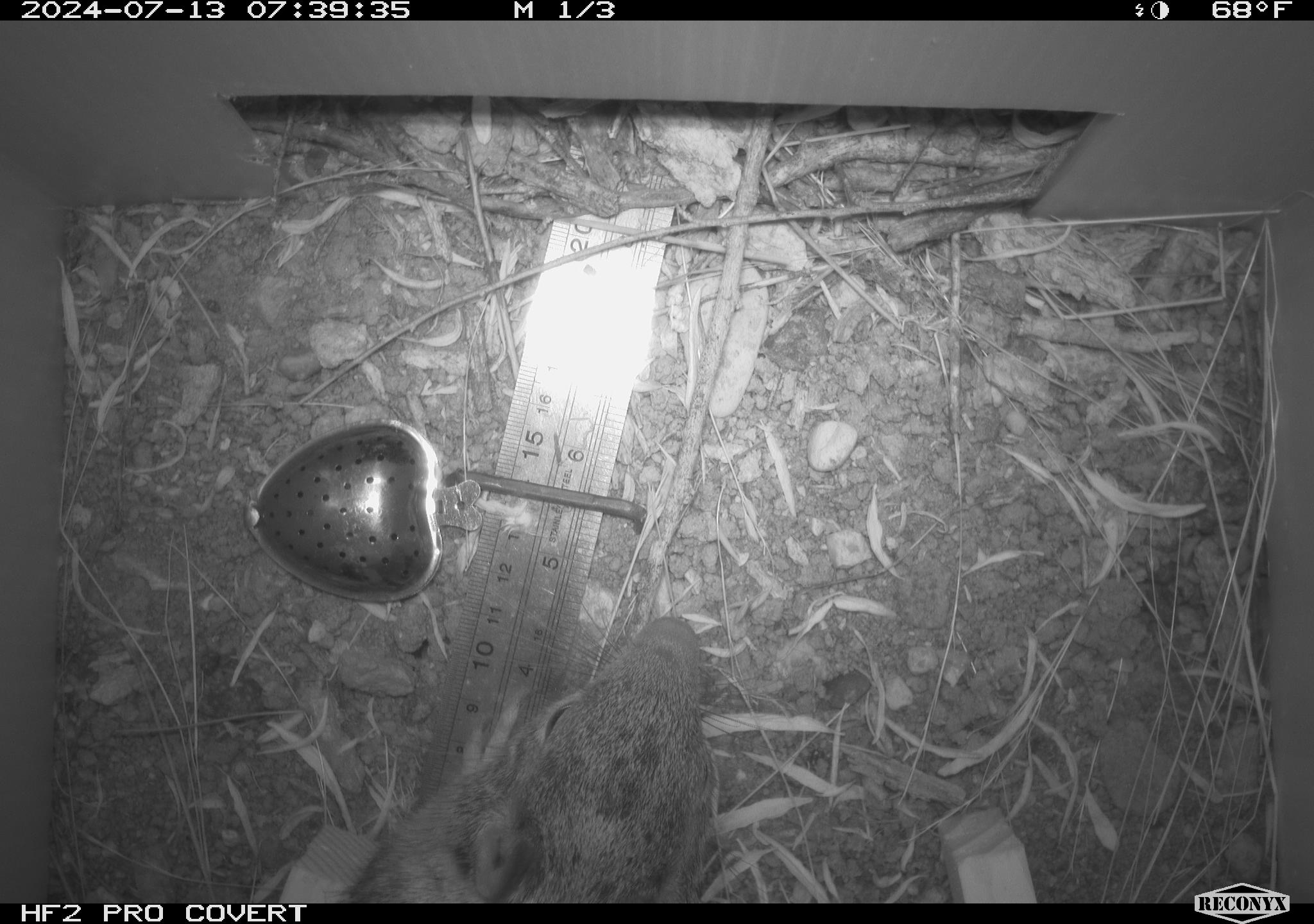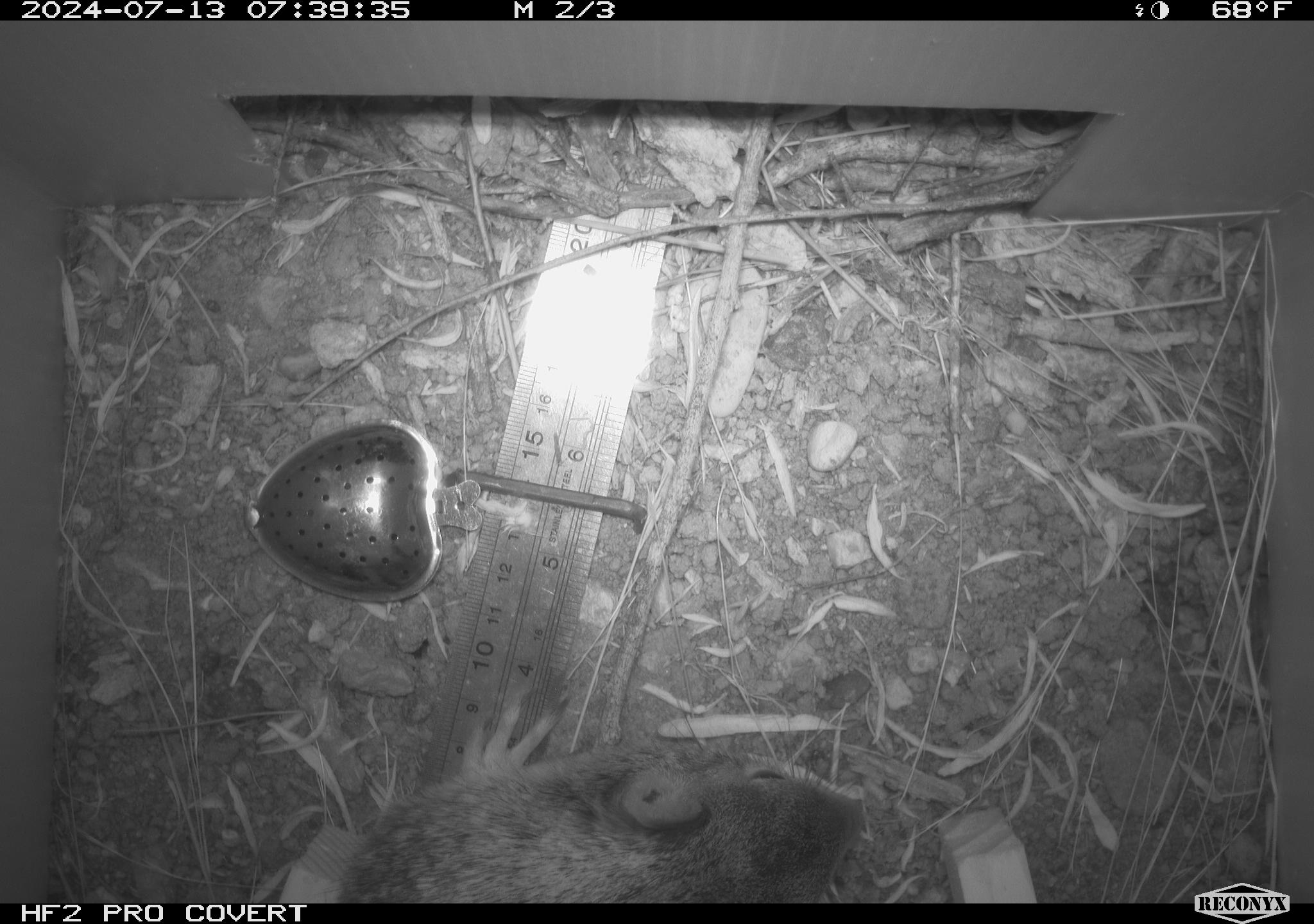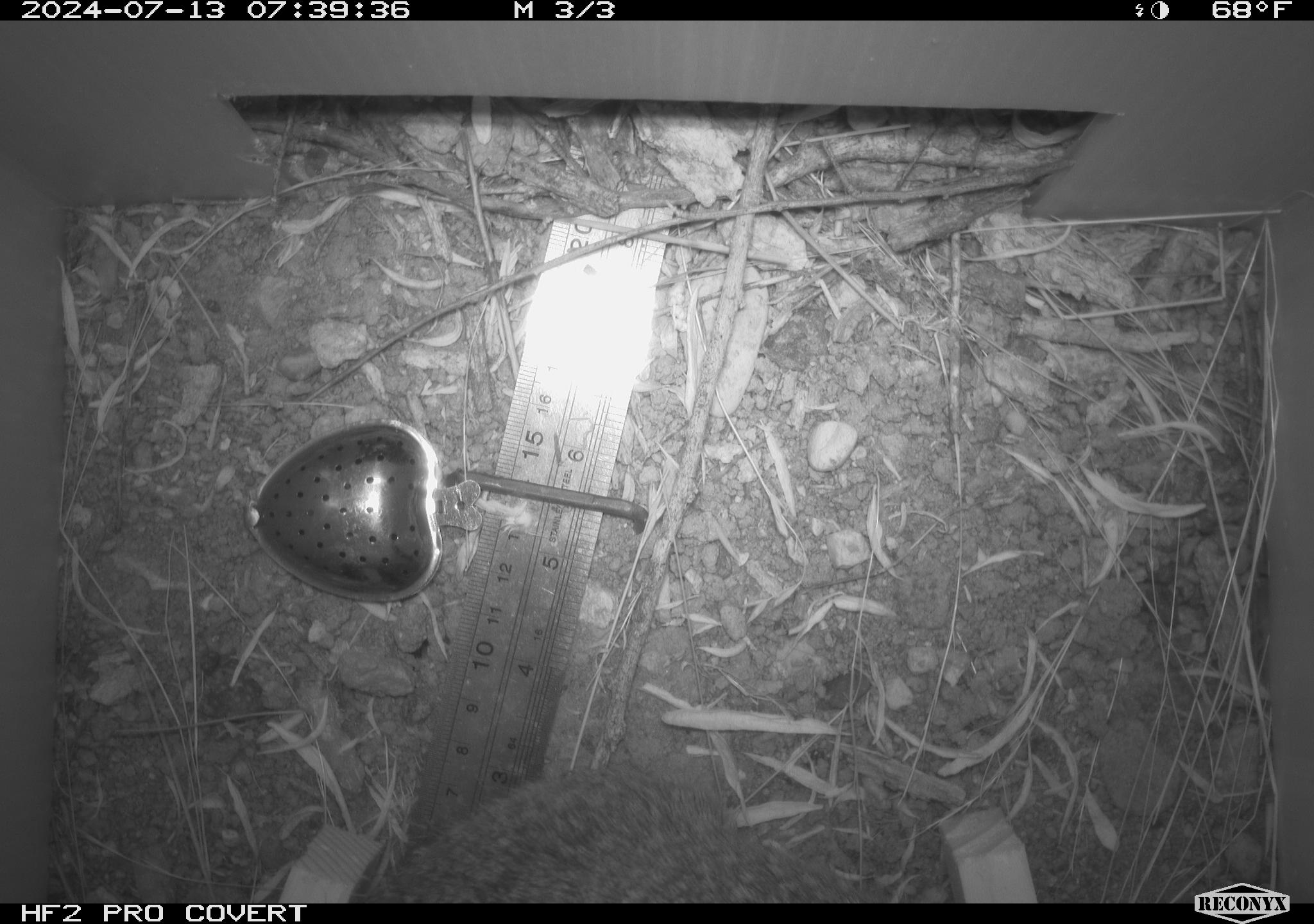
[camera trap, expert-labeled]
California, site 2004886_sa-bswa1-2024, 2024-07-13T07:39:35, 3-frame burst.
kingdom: Animalia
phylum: Chordata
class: Mammalia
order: Rodentia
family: Sciuridae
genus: Otospermophilus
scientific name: Otospermophilus beecheyi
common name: california ground squirrel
California ground squirrel (Otospermophilus beecheyi).